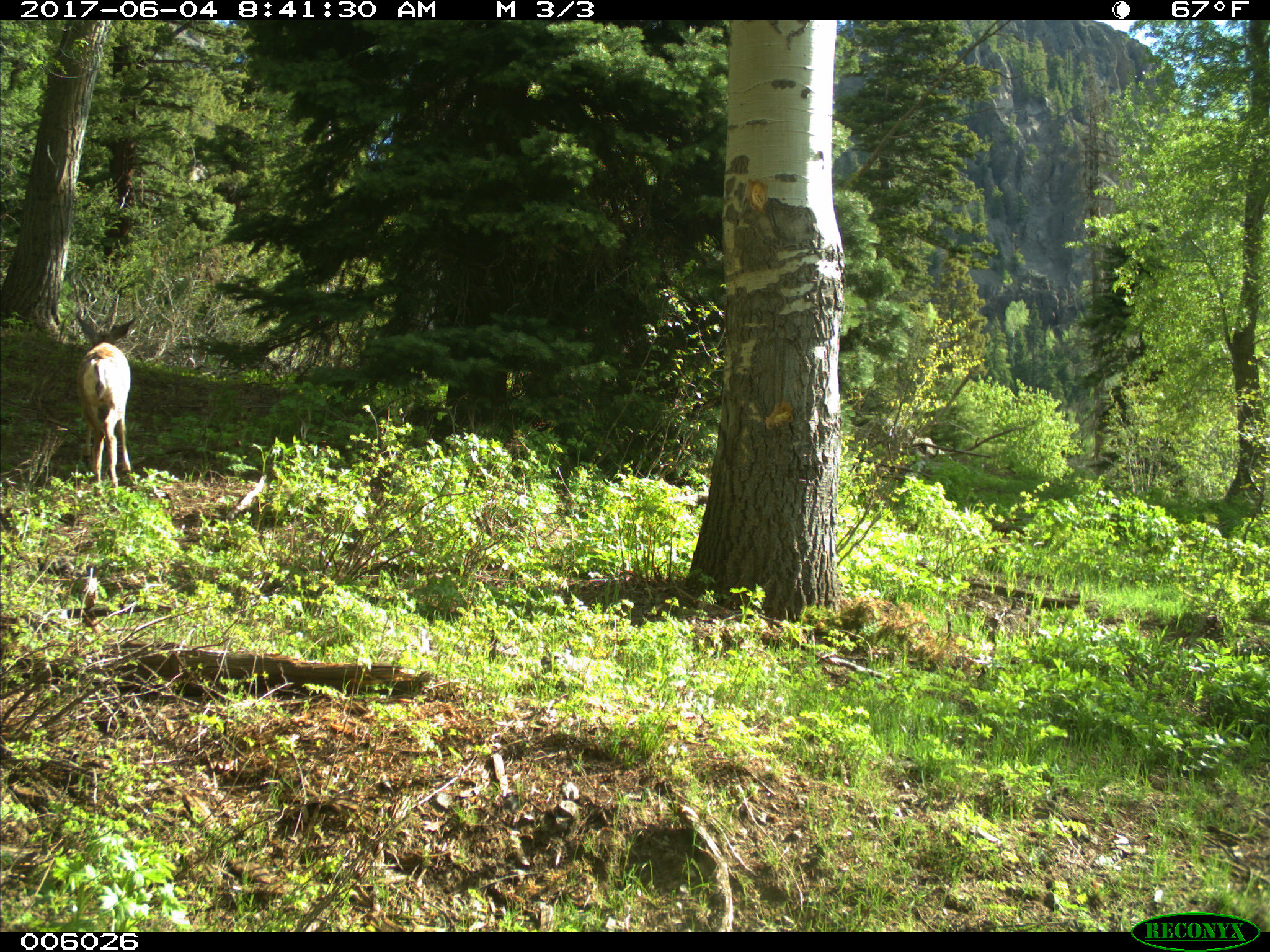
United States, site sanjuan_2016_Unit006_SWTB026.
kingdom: Animalia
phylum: Chordata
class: Mammalia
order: Artiodactyla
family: Cervidae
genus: Odocoileus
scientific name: Odocoileus hemionus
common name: mule deer